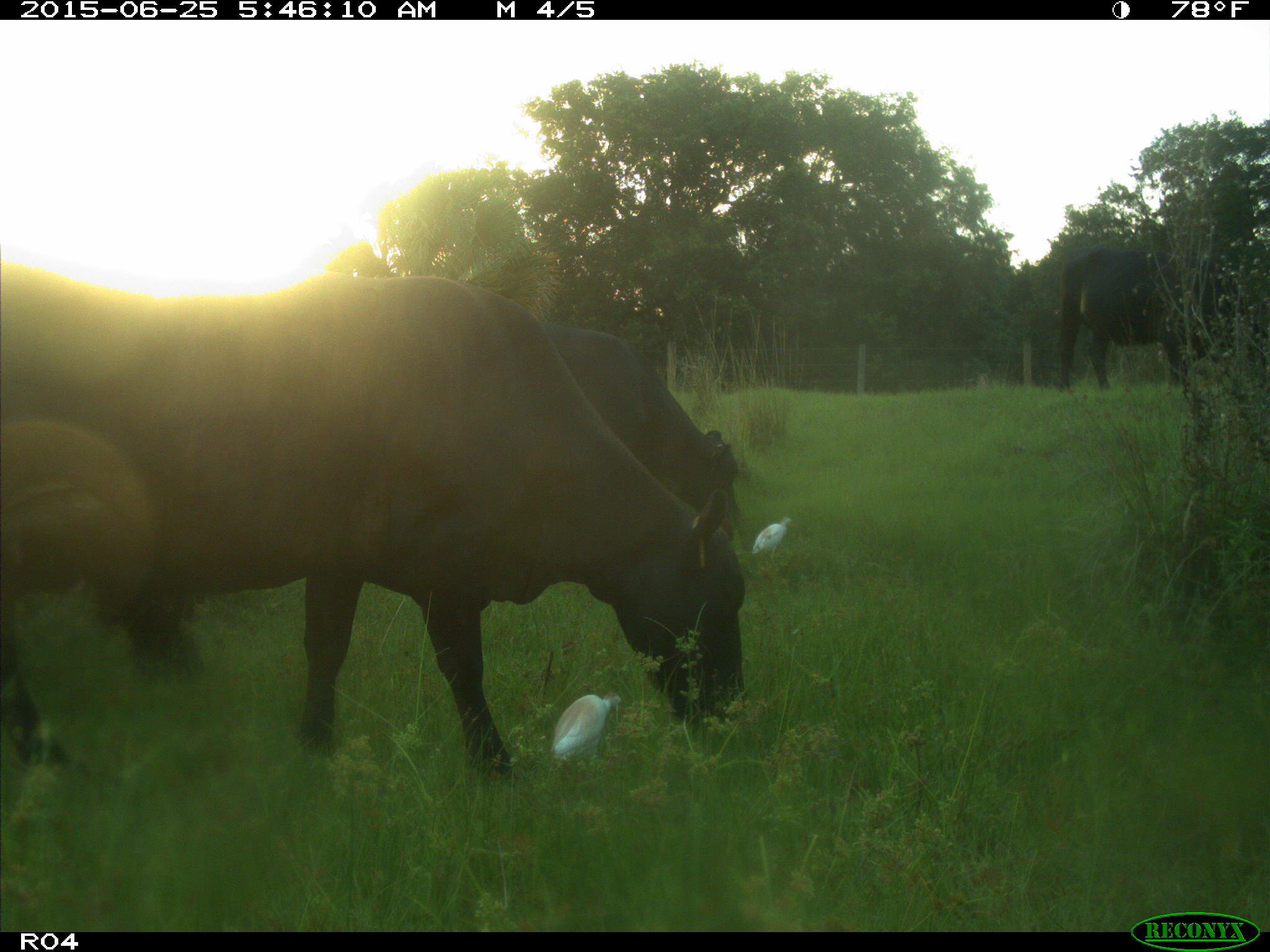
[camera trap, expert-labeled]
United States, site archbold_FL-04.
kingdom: Animalia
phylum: Chordata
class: Mammalia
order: Artiodactyla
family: Bovidae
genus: Bos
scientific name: Bos taurus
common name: domestic cow